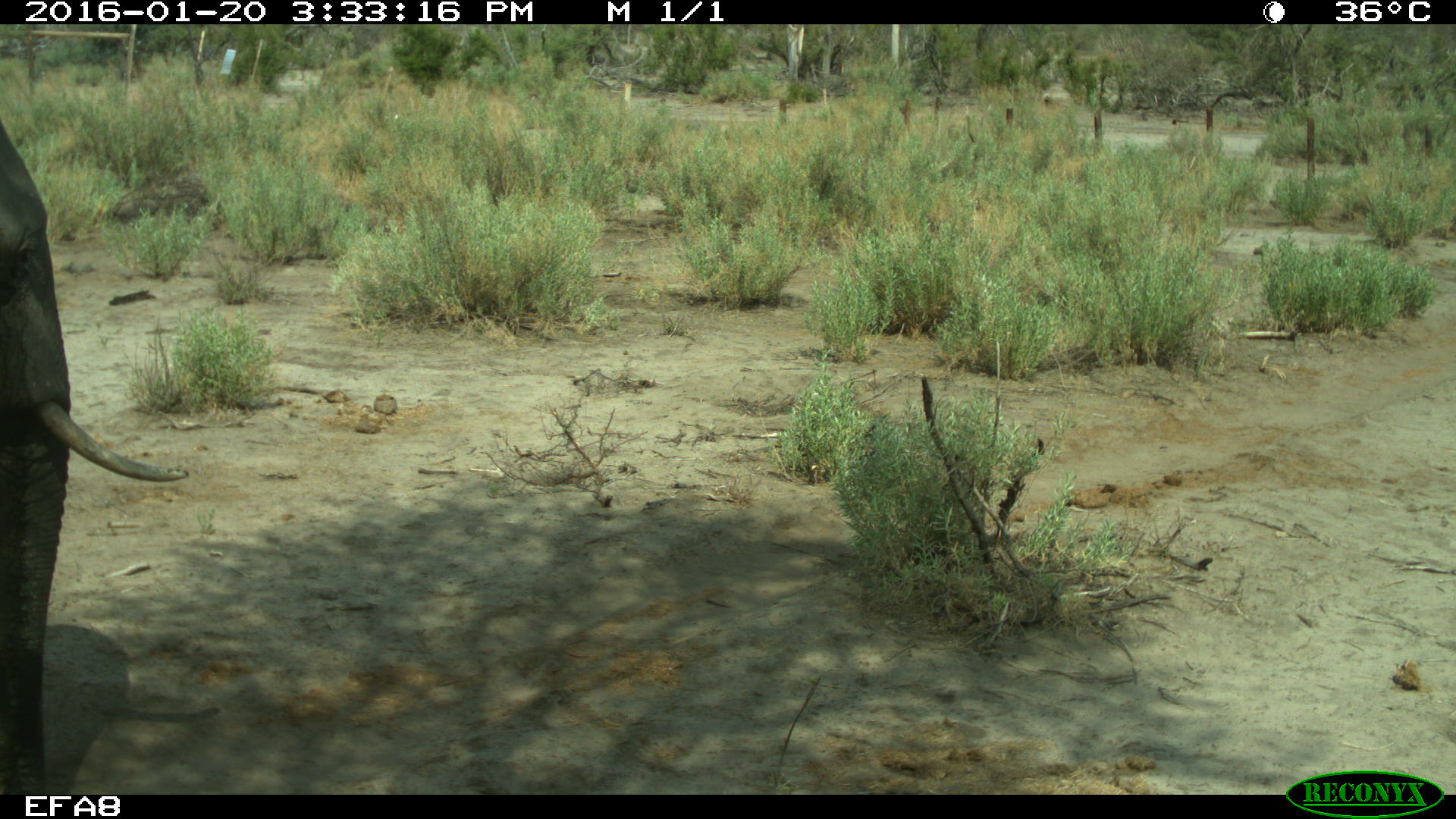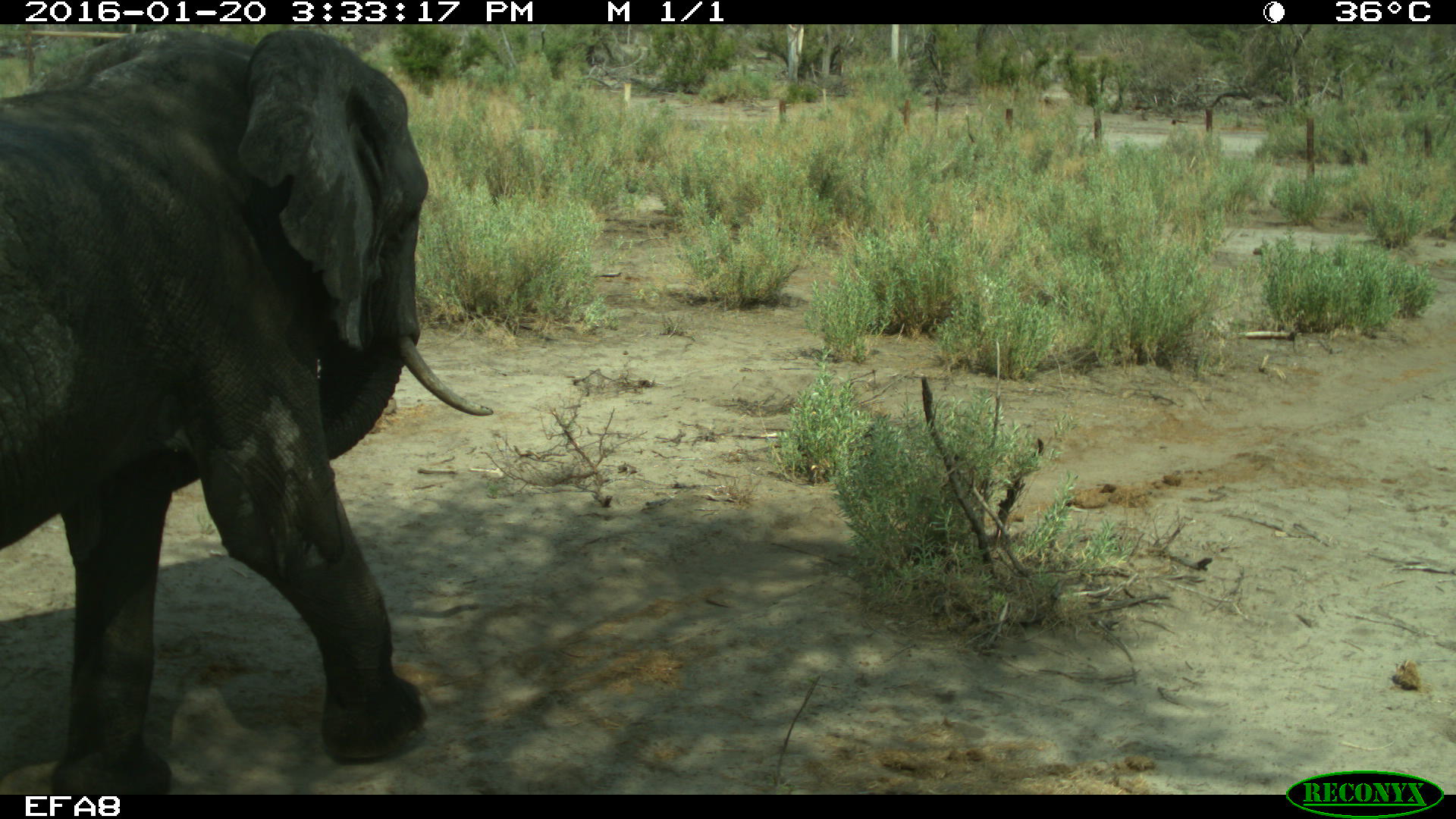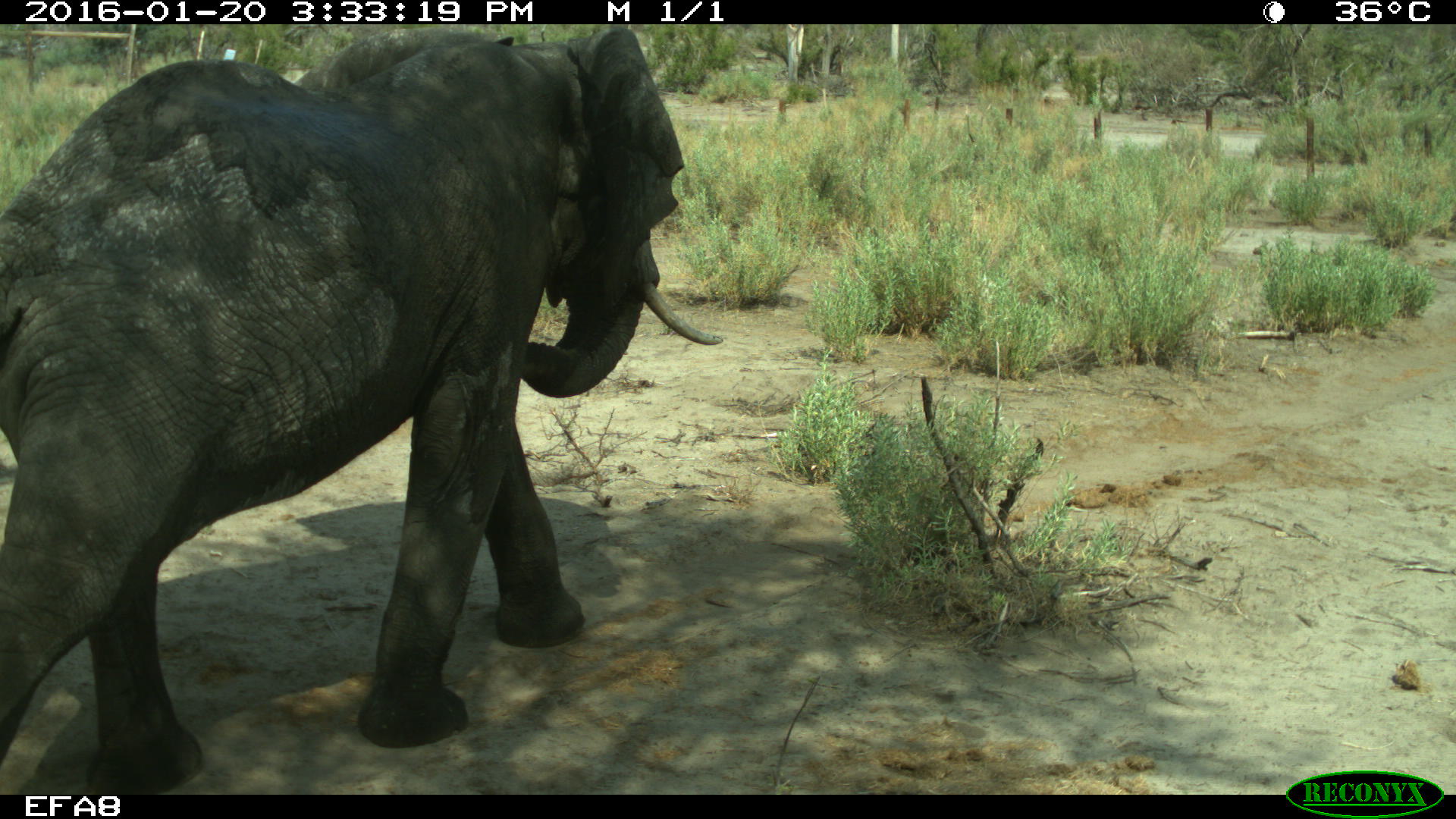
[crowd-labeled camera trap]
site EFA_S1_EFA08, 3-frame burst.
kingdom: Animalia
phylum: Chordata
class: Mammalia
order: Proboscidea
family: Elephantidae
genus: Loxodonta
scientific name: Loxodonta africana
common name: african bush elephant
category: elephant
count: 1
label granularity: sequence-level